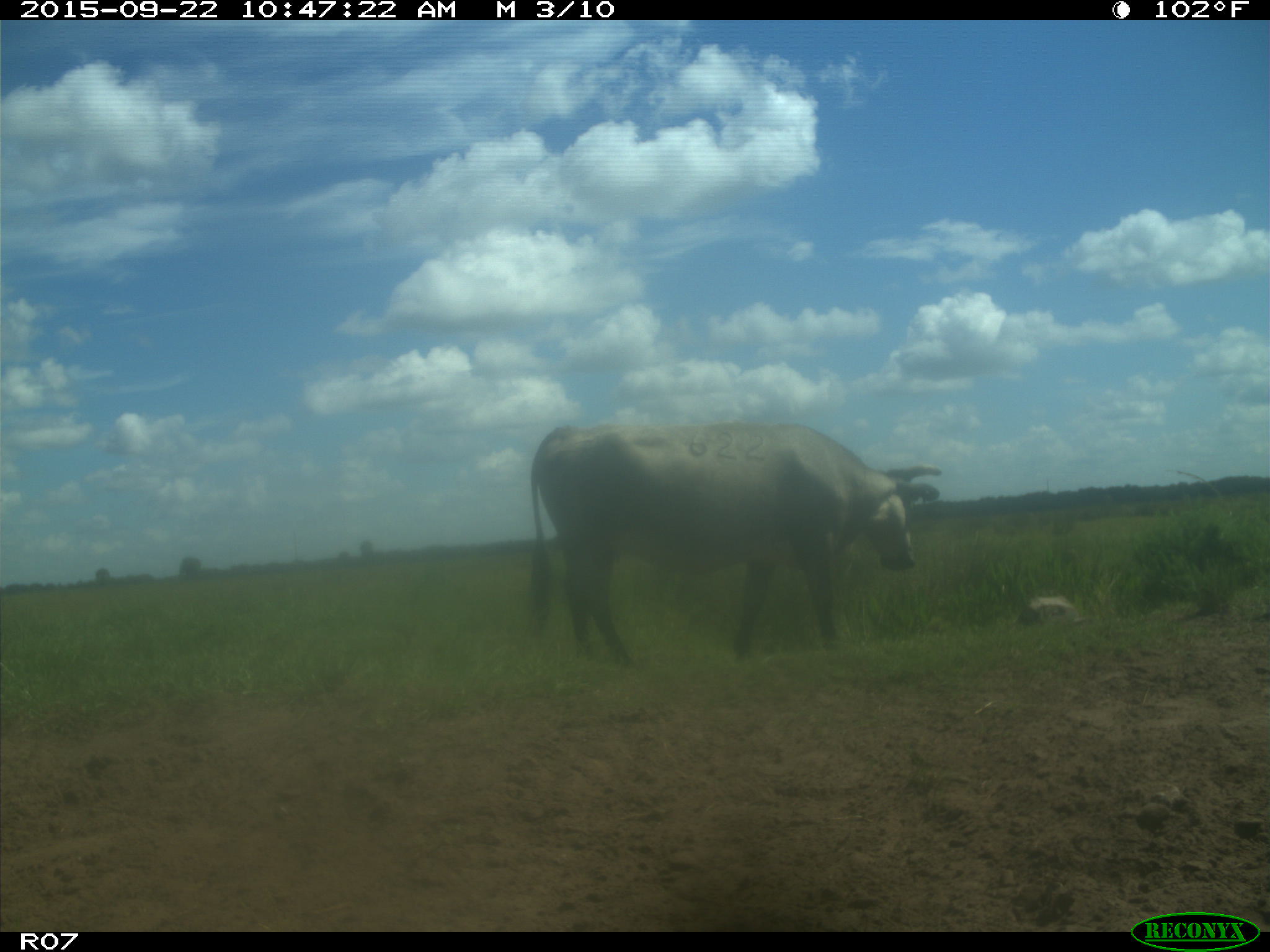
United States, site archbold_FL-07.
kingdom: Animalia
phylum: Chordata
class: Mammalia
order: Artiodactyla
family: Bovidae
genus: Bos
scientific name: Bos taurus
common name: domestic cow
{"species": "Bos taurus (domestic cow)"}